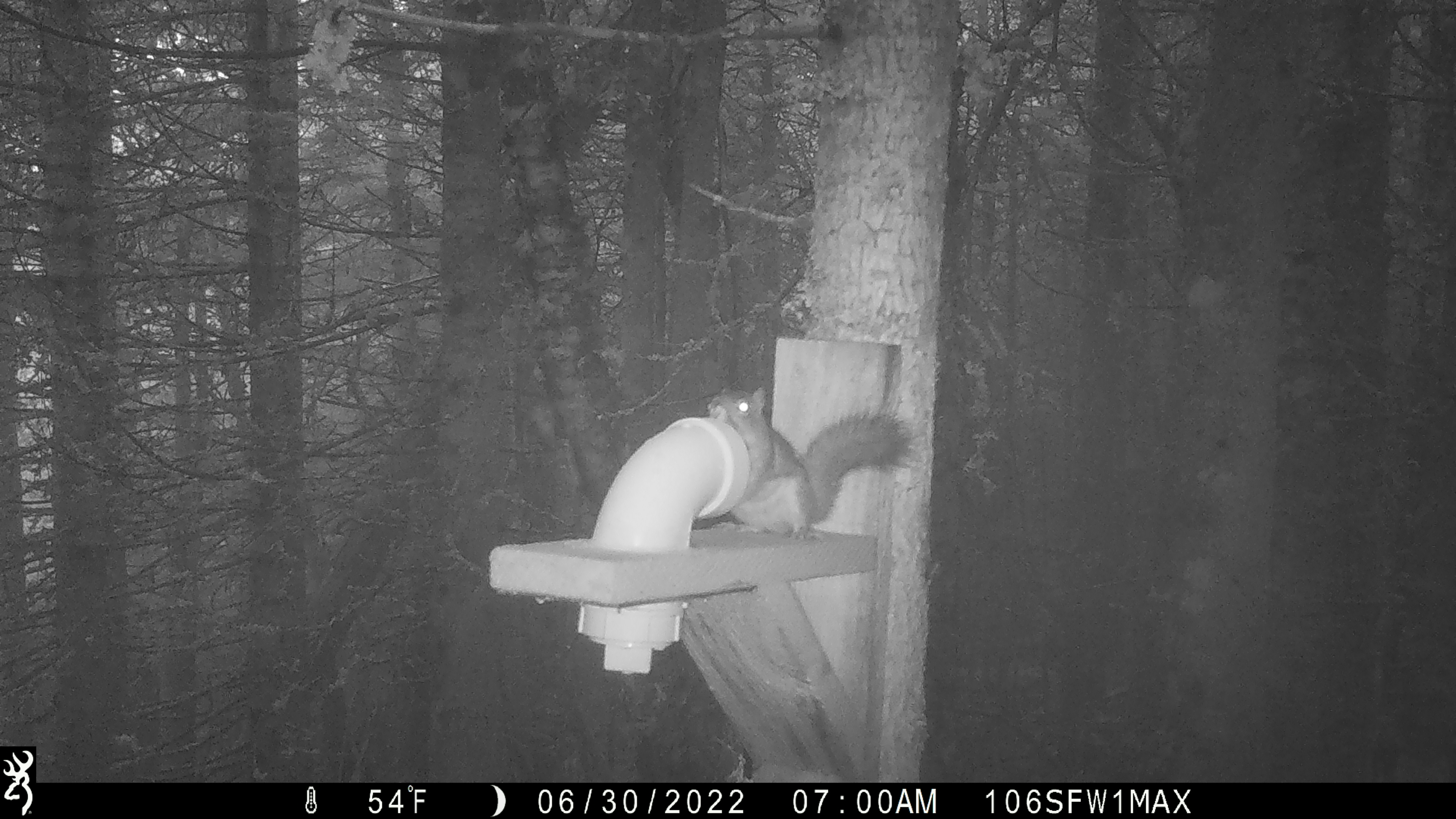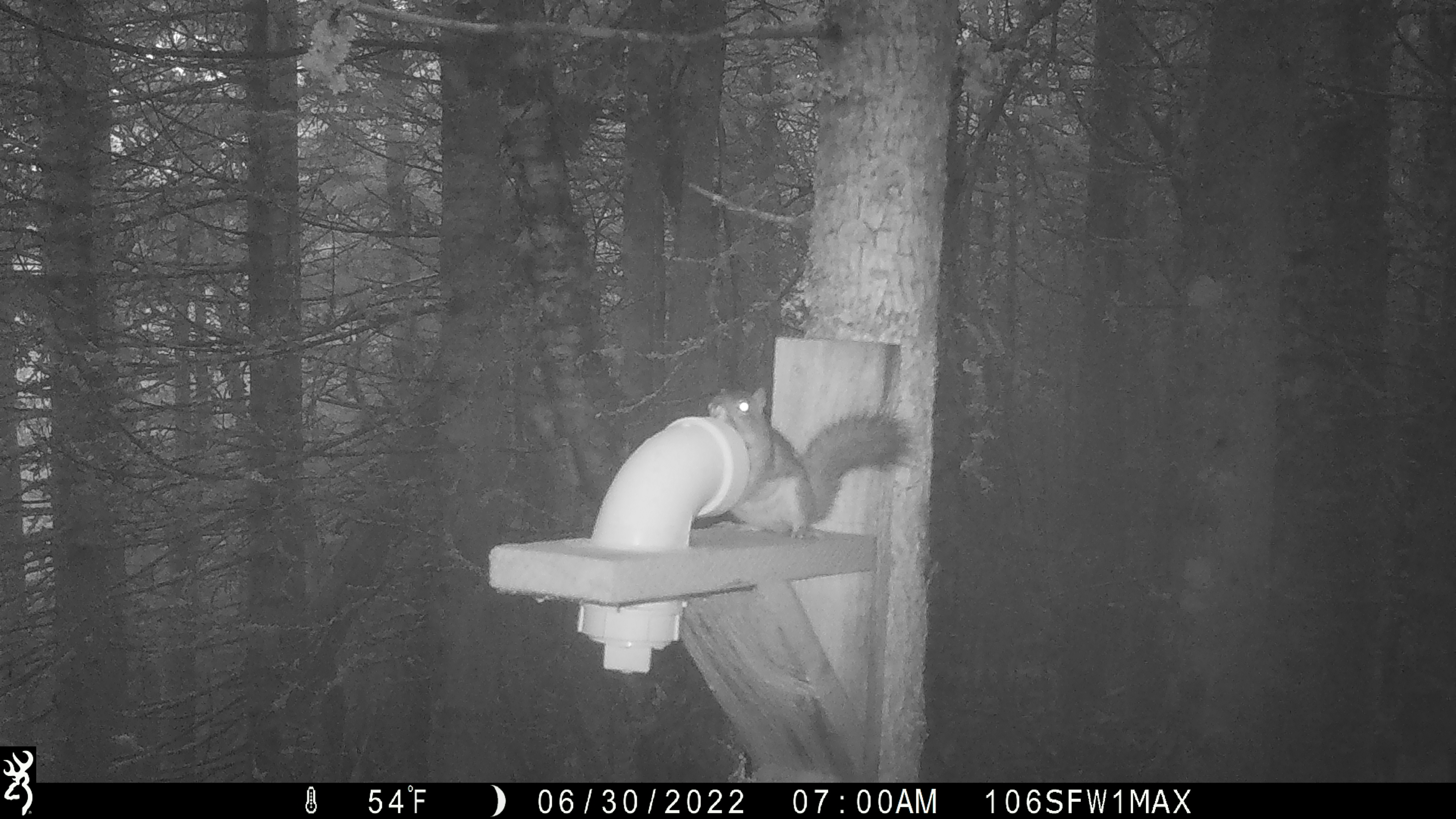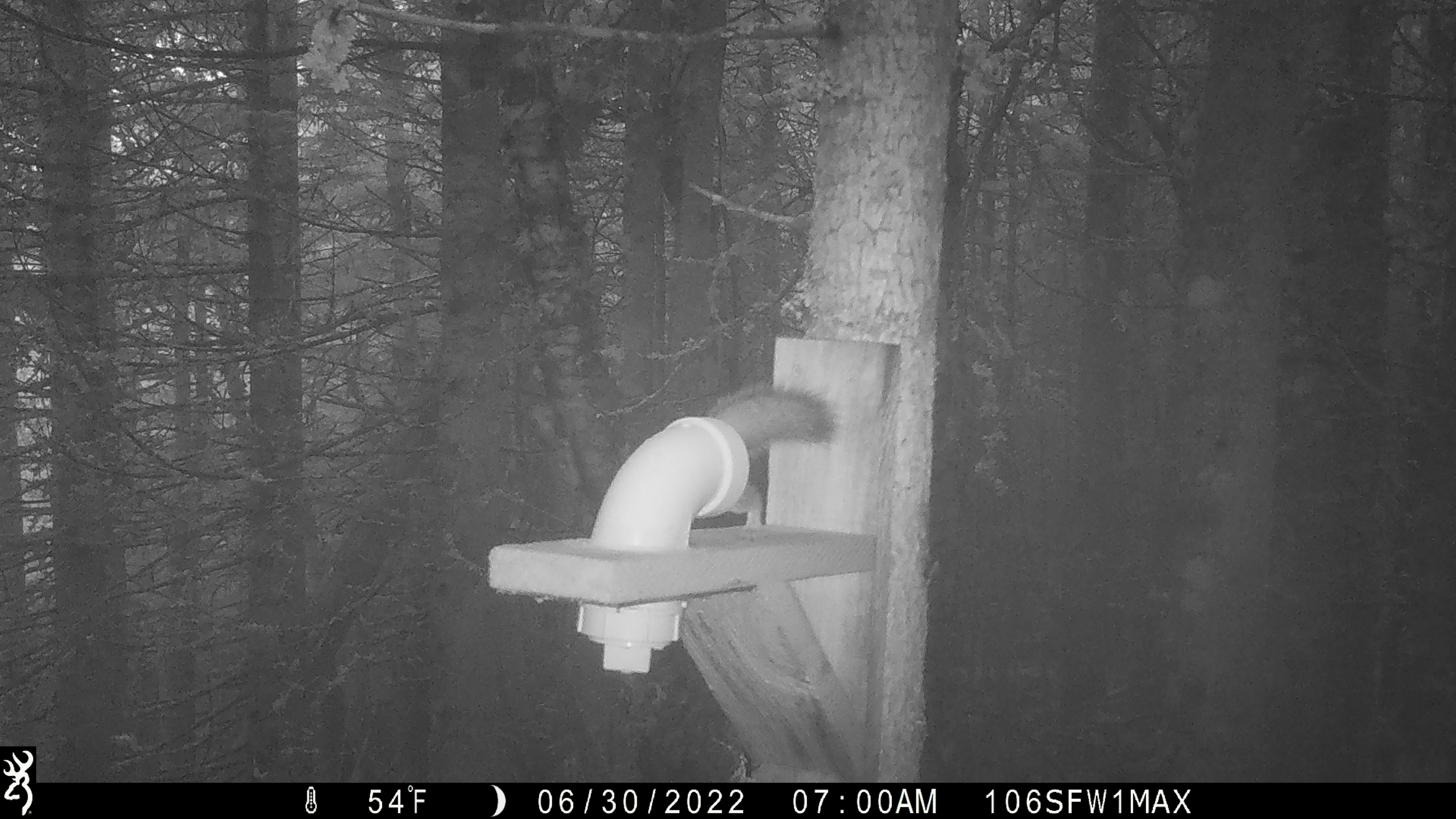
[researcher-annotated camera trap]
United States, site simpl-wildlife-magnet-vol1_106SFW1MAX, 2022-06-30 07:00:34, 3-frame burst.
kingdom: Animalia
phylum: Chordata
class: Mammalia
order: Rodentia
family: Sciuridae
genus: Tamiasciurus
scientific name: Tamiasciurus hudsonicus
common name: red squirrel